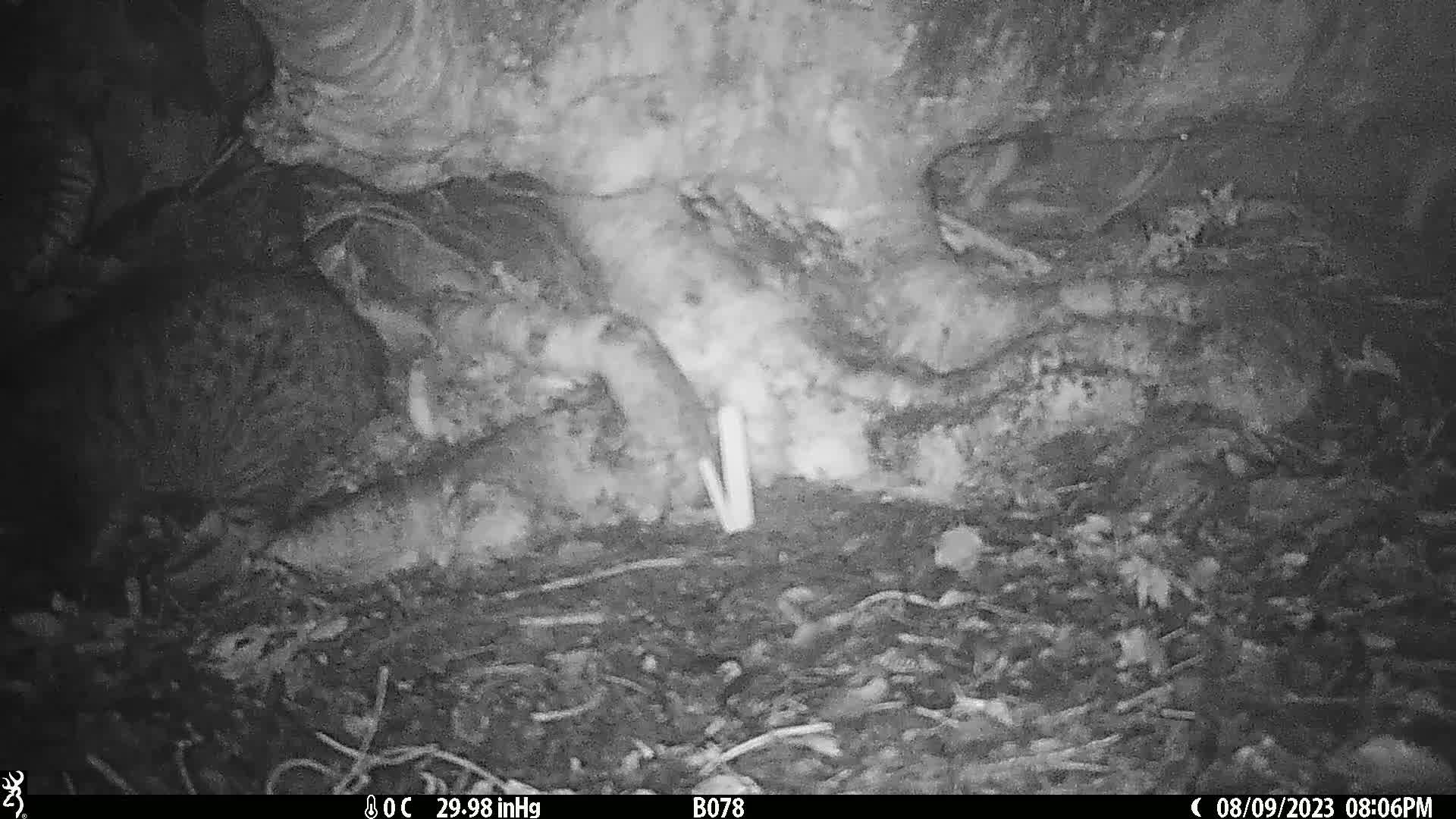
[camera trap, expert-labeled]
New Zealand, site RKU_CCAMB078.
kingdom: Animalia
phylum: Chordata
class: Mammalia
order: Carnivora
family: Felidae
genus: Felis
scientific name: Felis catus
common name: domestic cat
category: cat